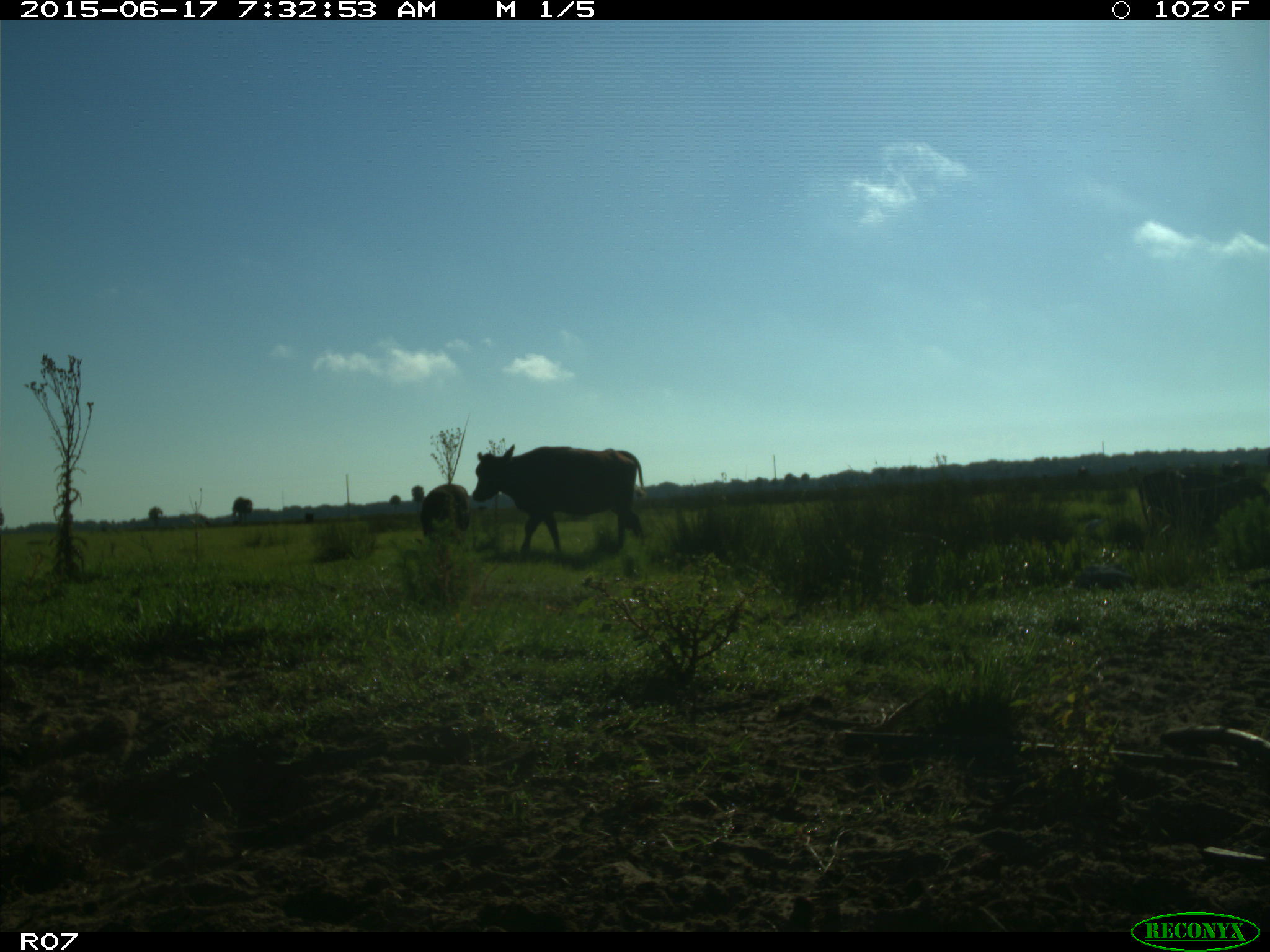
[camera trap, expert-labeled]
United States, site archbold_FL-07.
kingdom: Animalia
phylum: Chordata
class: Mammalia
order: Artiodactyla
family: Bovidae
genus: Bos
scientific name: Bos taurus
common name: domestic cow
Bos taurus (domestic cow).